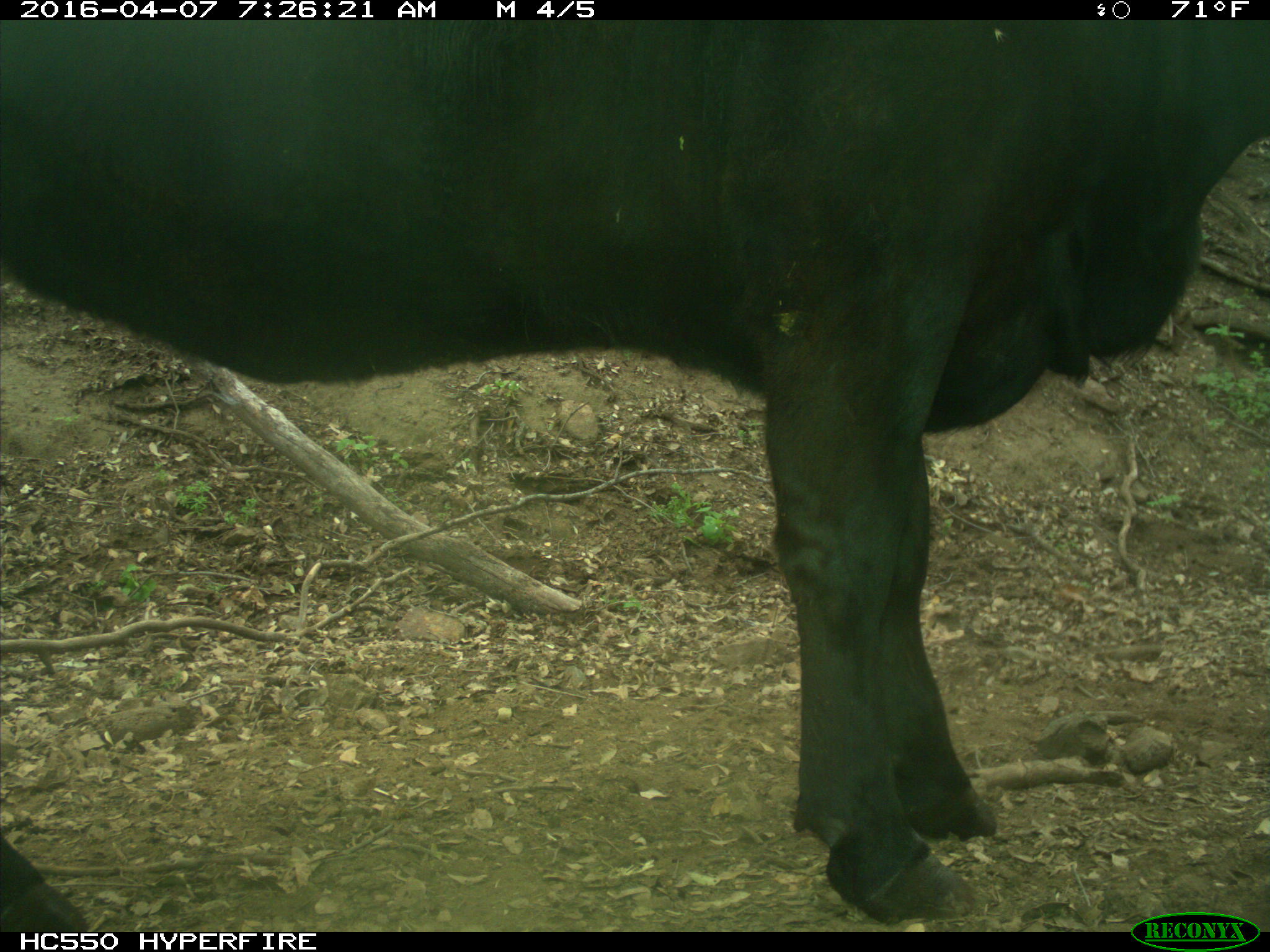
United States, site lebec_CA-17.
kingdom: Animalia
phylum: Chordata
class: Mammalia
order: Artiodactyla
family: Bovidae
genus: Bos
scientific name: Bos taurus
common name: domestic cow